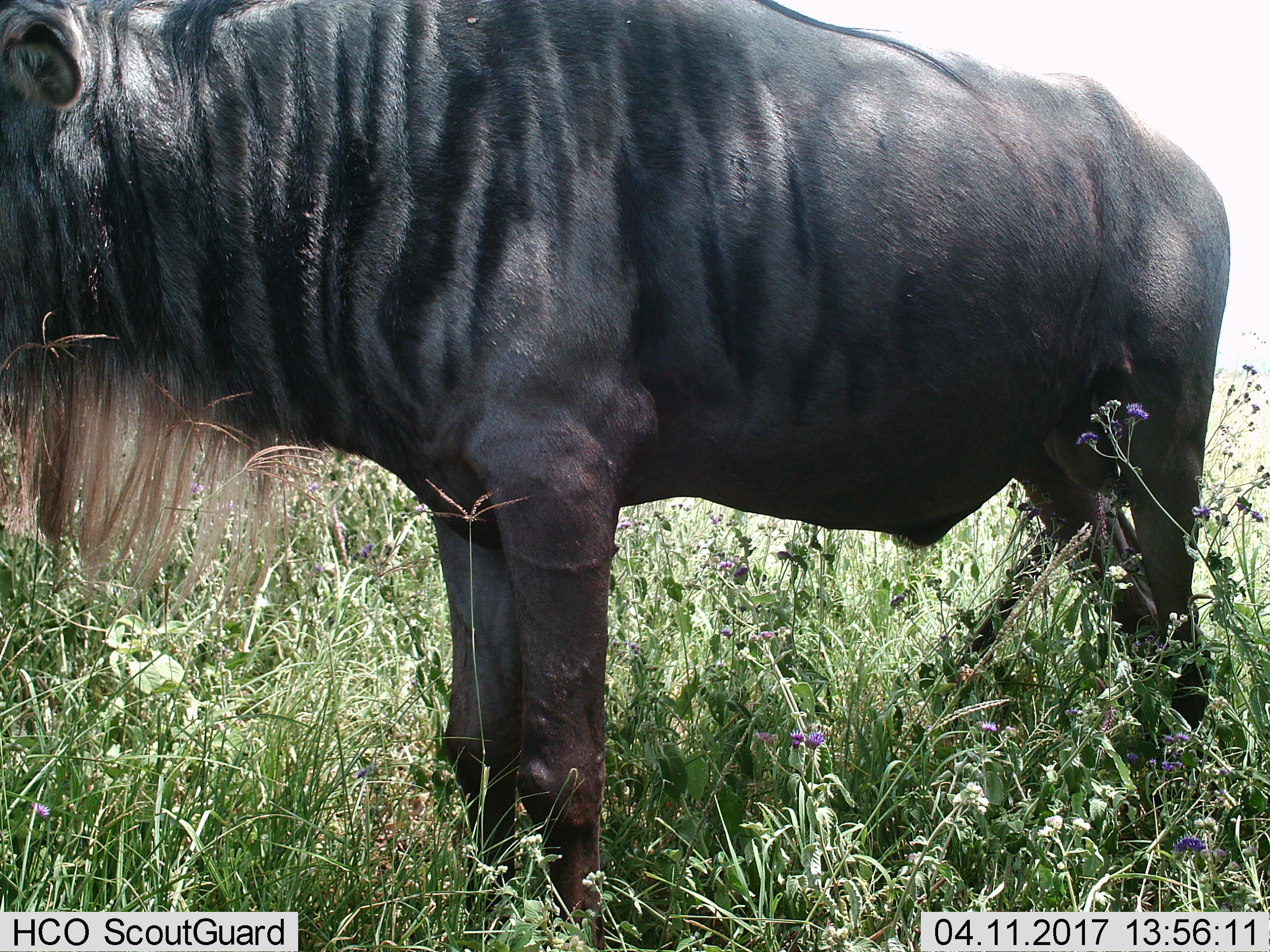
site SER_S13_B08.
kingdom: Animalia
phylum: Chordata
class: Mammalia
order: Artiodactyla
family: Bovidae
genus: Connochaetes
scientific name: Connochaetes taurinus taurinus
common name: blue wildebeest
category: wildebeestblue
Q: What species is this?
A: Wildebeestblue (blue wildebeest) (Connochaetes taurinus taurinus).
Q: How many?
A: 1.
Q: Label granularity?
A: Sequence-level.